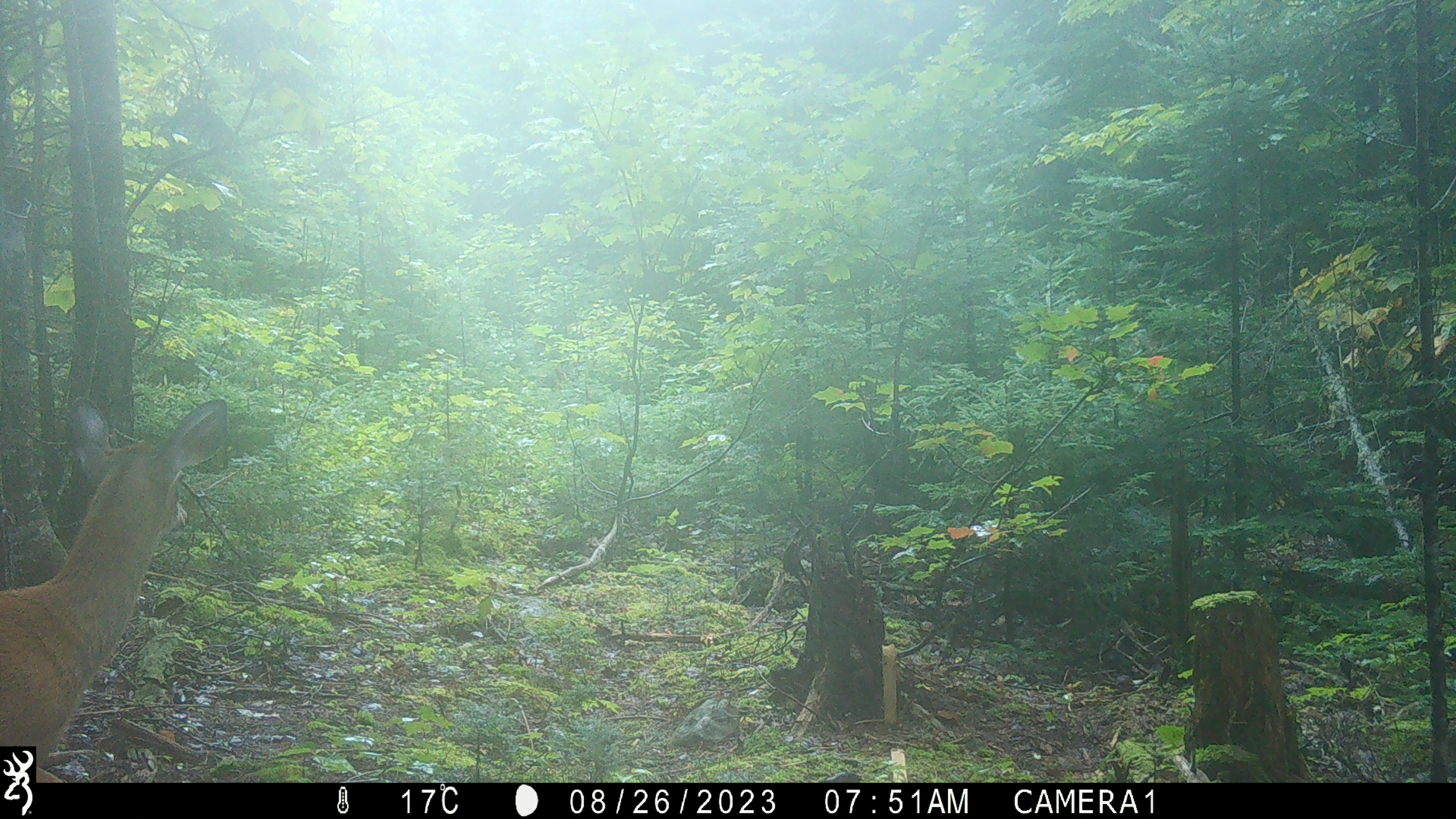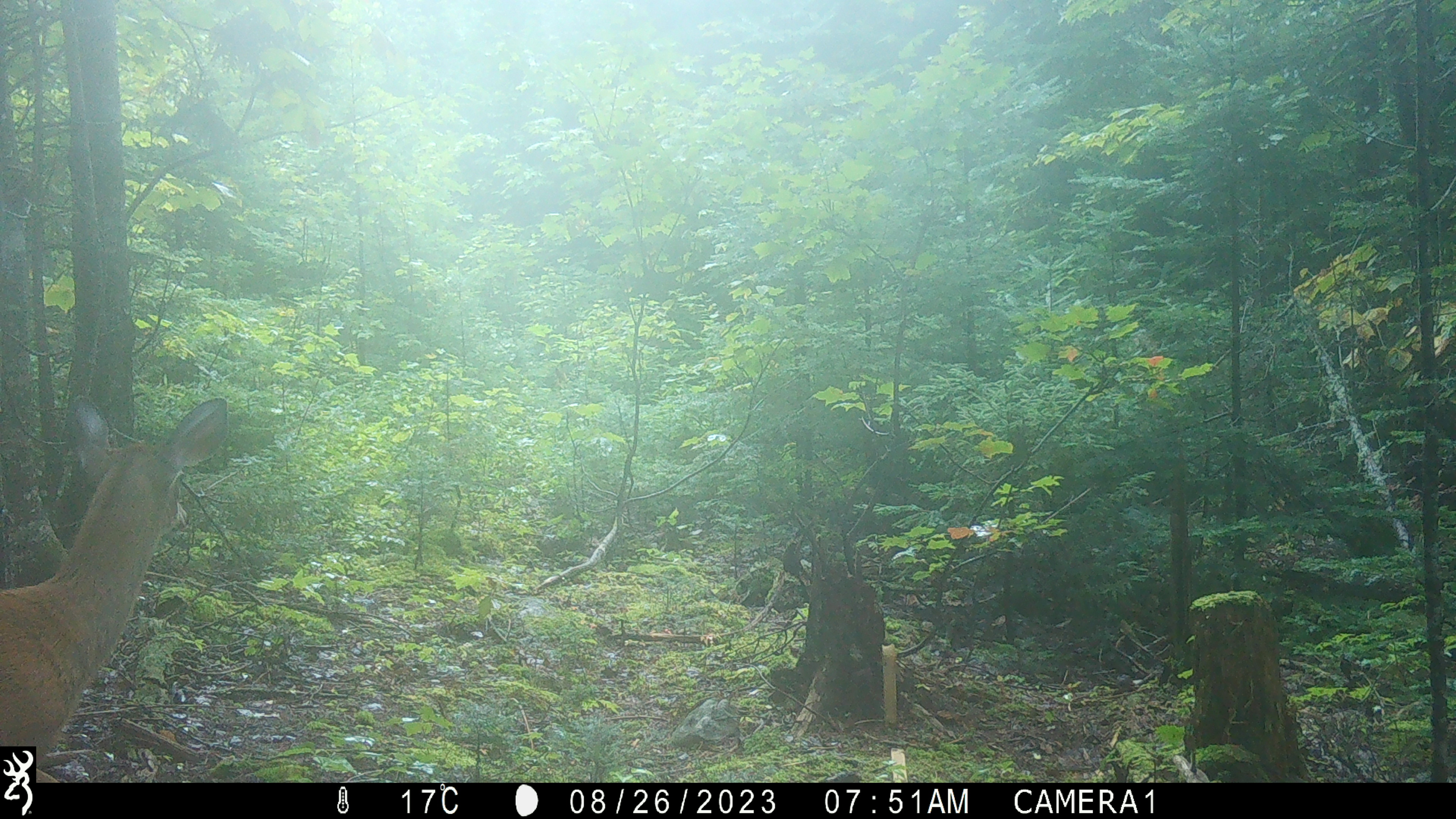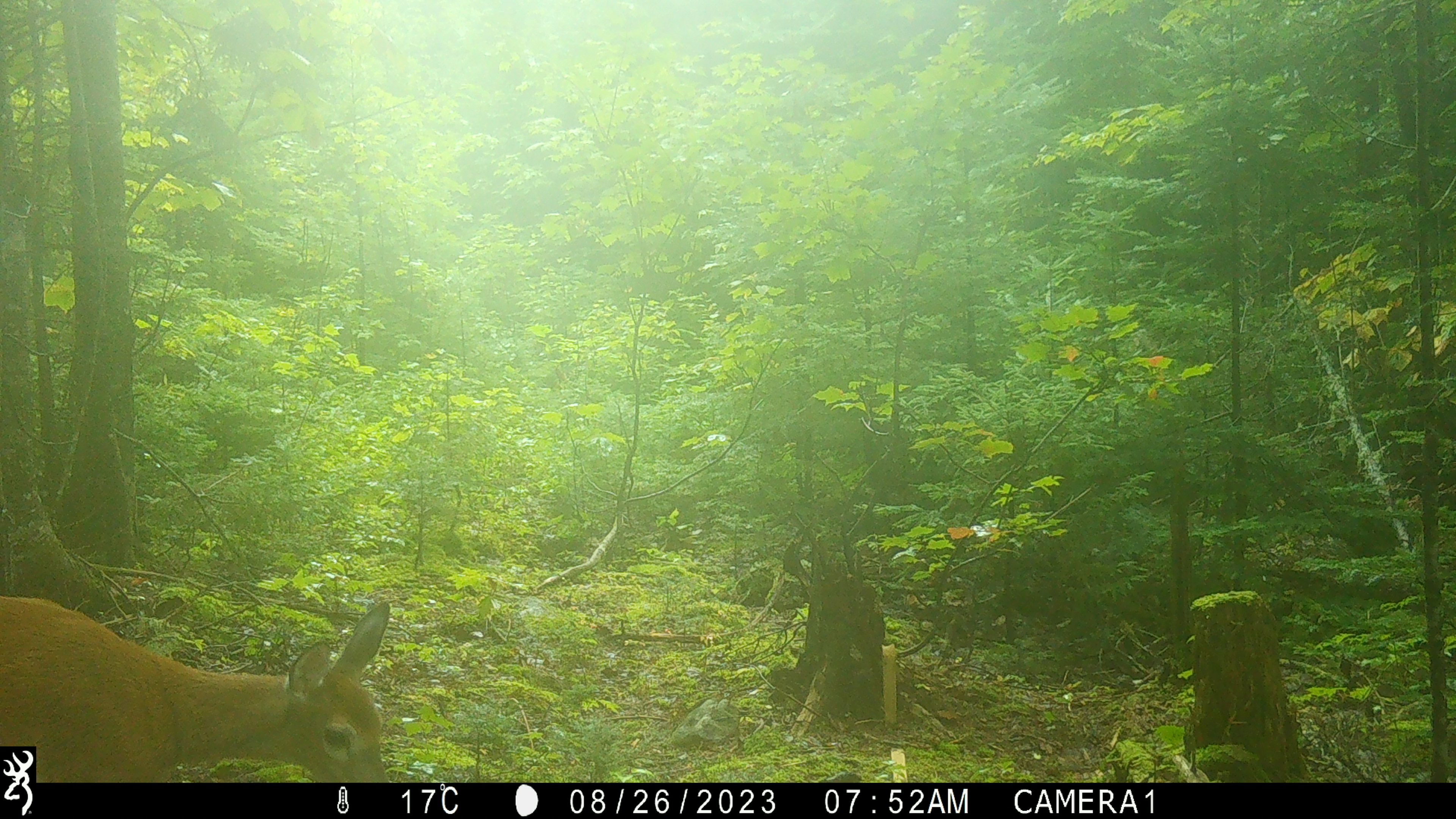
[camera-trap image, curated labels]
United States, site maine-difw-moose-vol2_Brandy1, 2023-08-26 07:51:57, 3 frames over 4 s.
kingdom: Animalia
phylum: Chordata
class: Mammalia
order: Artiodactyla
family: Cervidae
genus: Odocoileus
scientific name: Odocoileus virginianus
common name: white-tailed deer